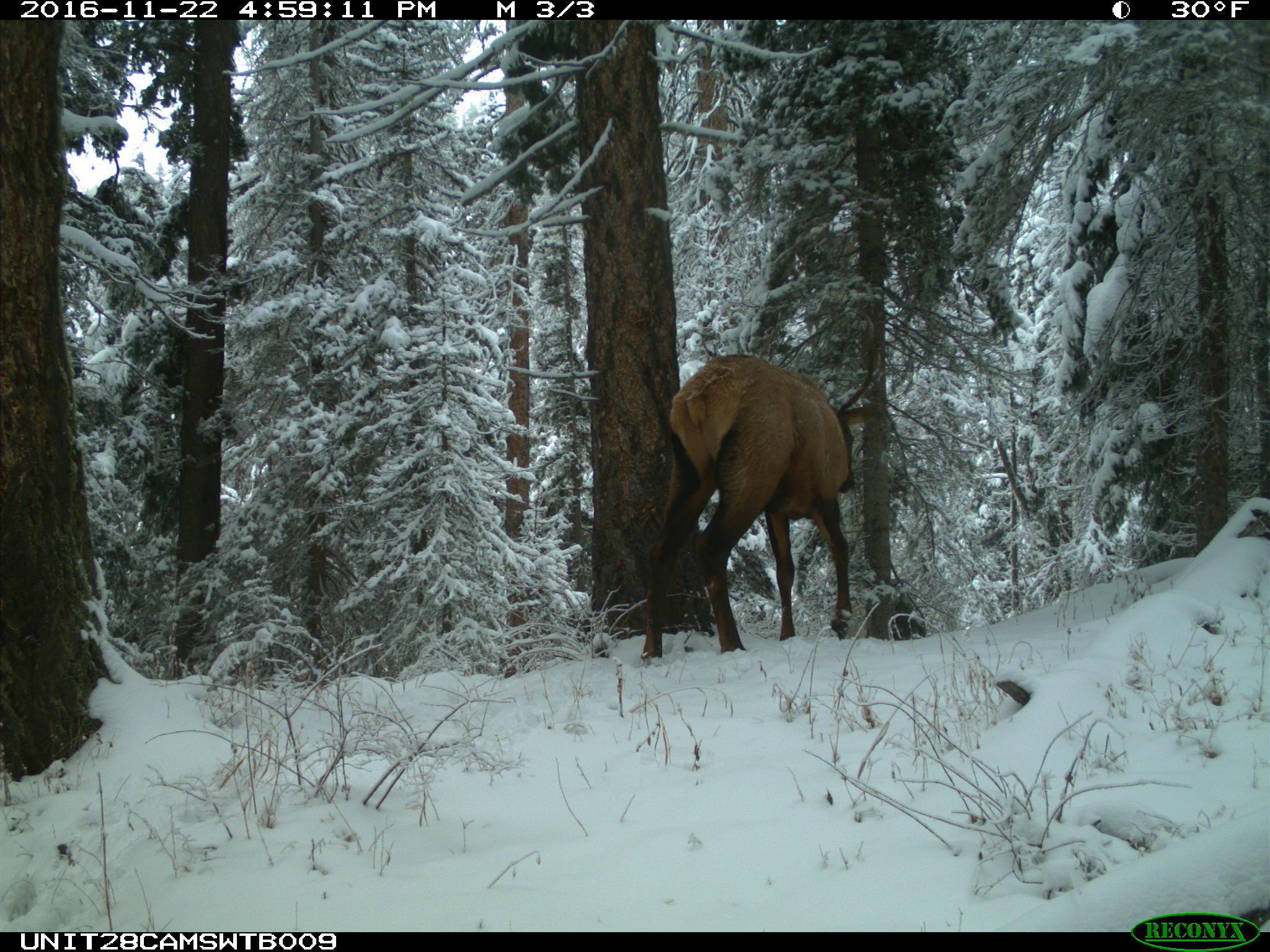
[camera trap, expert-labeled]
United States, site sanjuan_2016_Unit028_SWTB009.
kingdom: Animalia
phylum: Chordata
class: Mammalia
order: Artiodactyla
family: Cervidae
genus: Cervus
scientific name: Cervus elaphus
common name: red deer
Cervus elaphus (red deer).